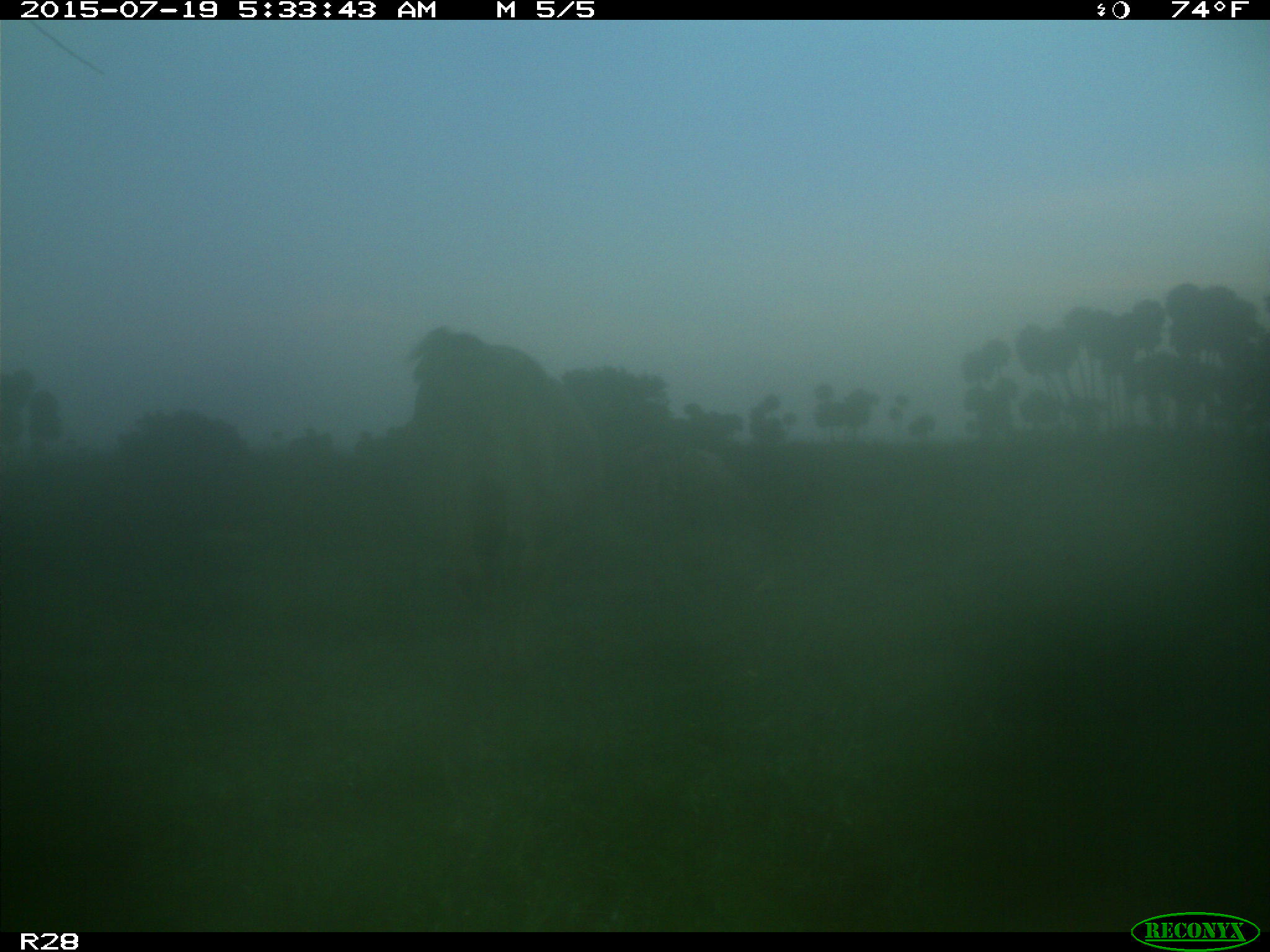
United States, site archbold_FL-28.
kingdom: Animalia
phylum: Chordata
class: Mammalia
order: Artiodactyla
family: Bovidae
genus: Bos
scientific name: Bos taurus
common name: domestic cow